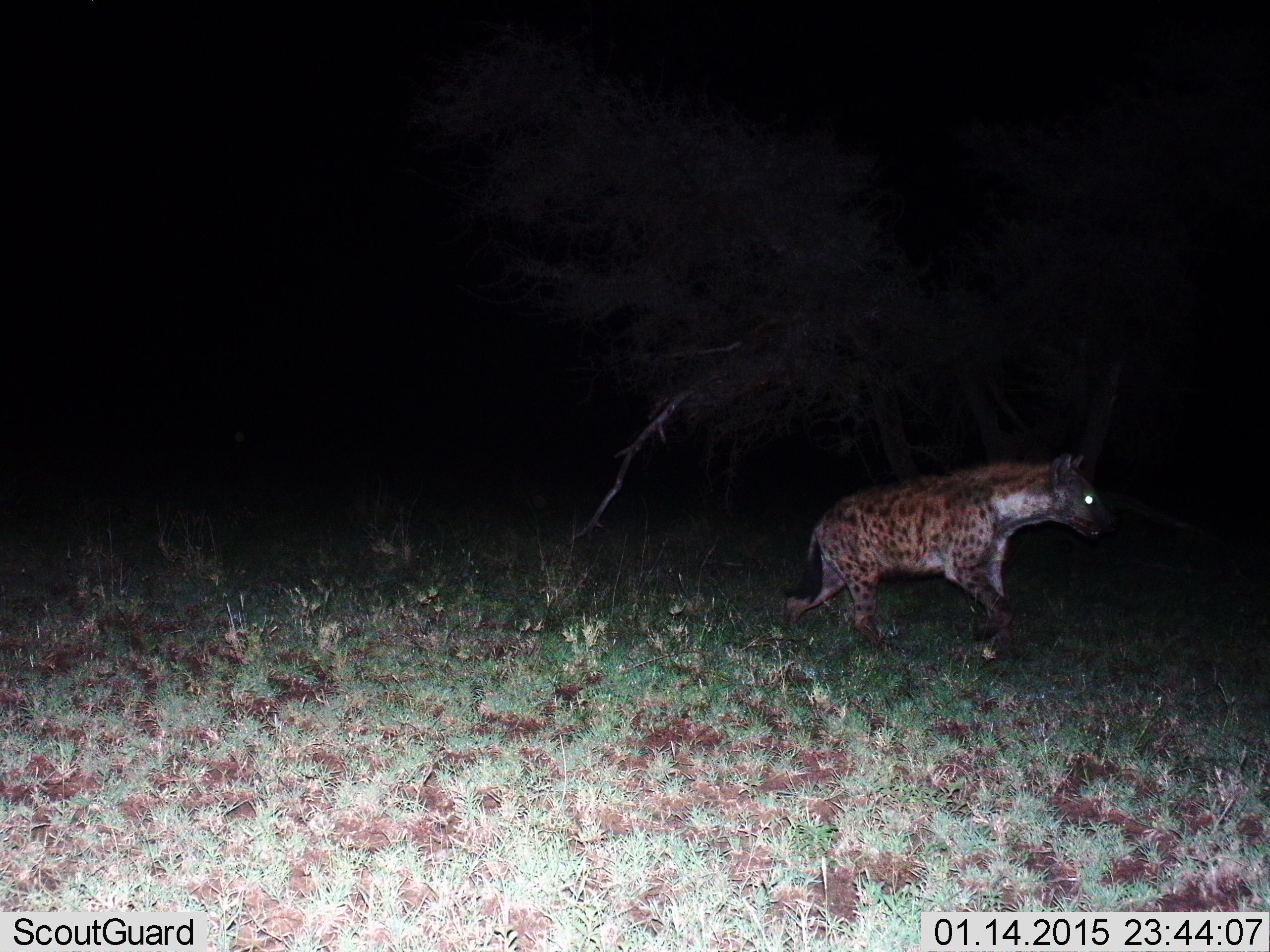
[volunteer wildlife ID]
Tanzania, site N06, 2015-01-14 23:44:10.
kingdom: Animalia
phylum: Chordata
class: Mammalia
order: Carnivora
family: Hyaenidae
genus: Crocuta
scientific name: Crocuta crocuta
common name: spotted hyena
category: hyenaspotted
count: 1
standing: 0%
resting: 0%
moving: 100%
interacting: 0%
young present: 0%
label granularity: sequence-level